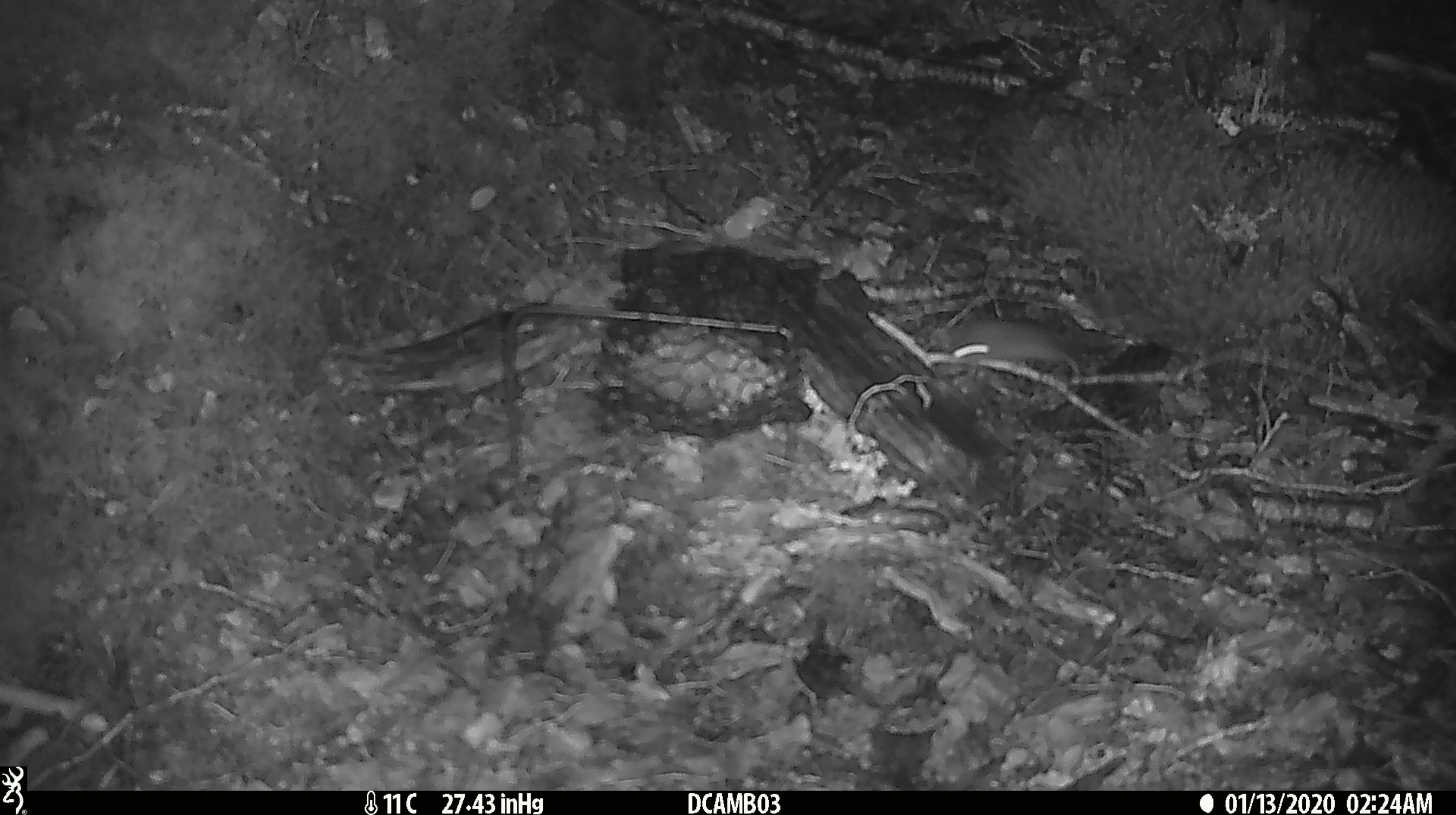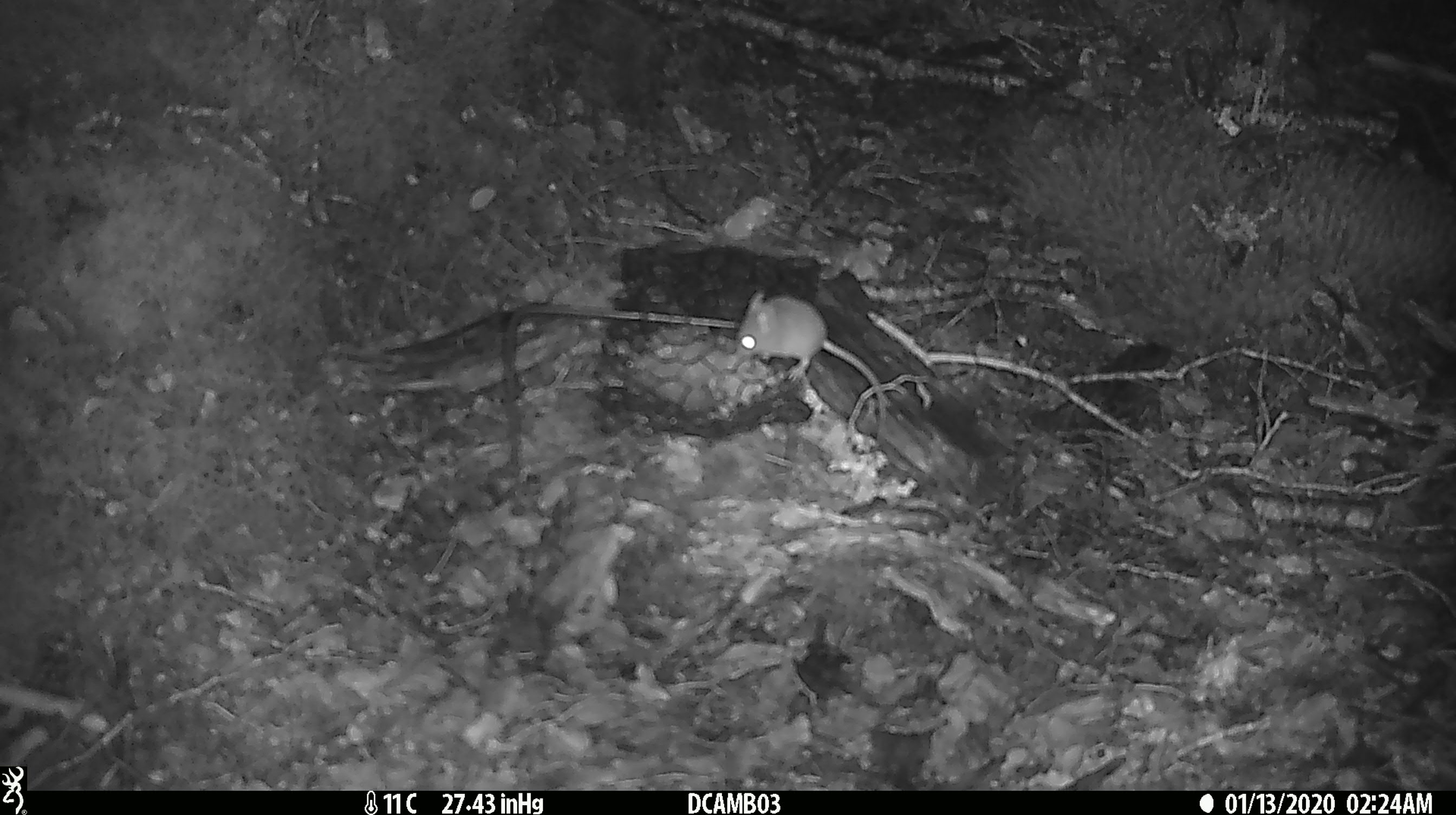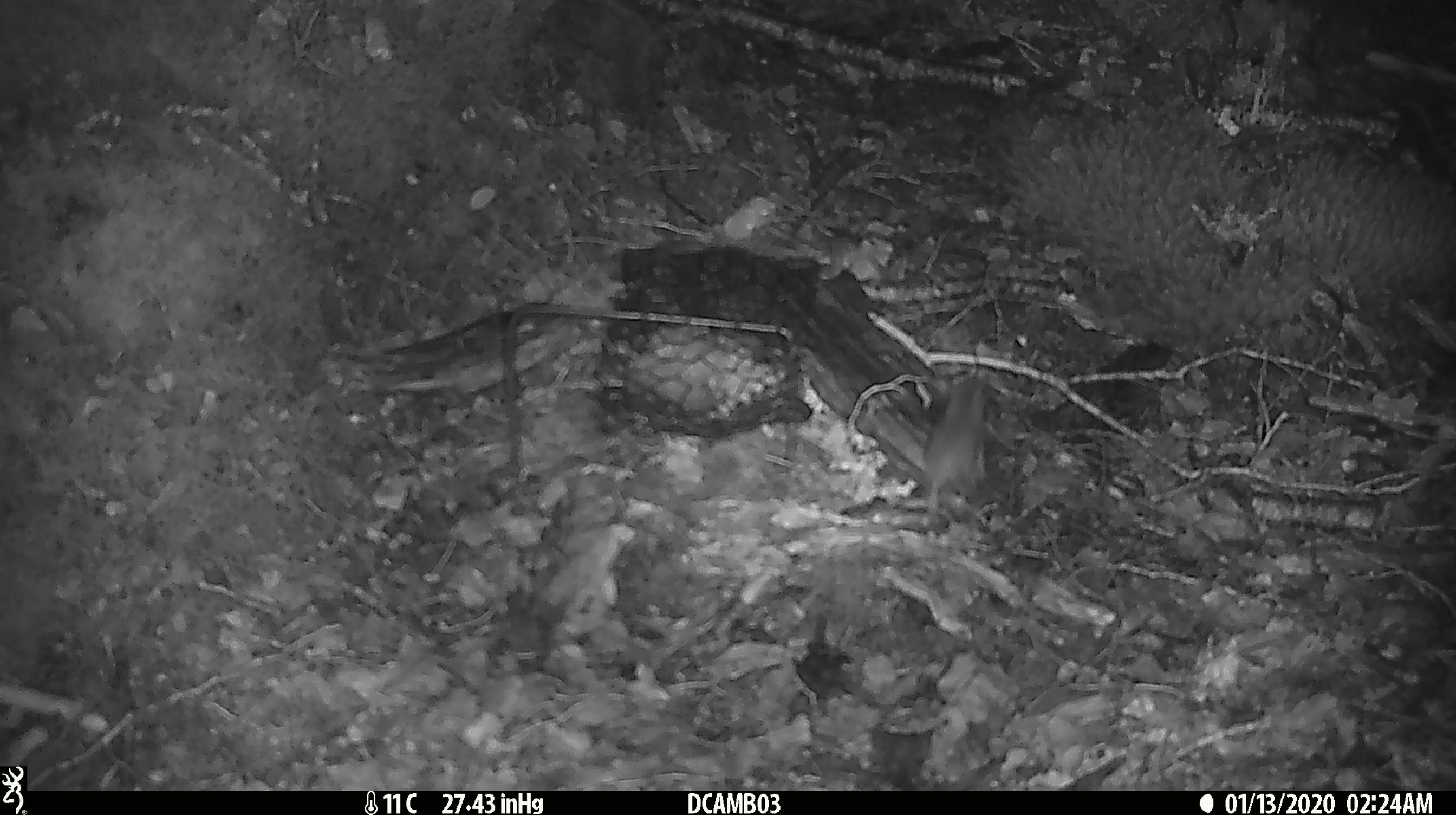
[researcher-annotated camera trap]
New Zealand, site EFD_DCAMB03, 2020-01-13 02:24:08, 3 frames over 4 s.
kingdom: Animalia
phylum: Chordata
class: Mammalia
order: Rodentia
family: Muridae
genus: Mus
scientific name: Mus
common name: mouse